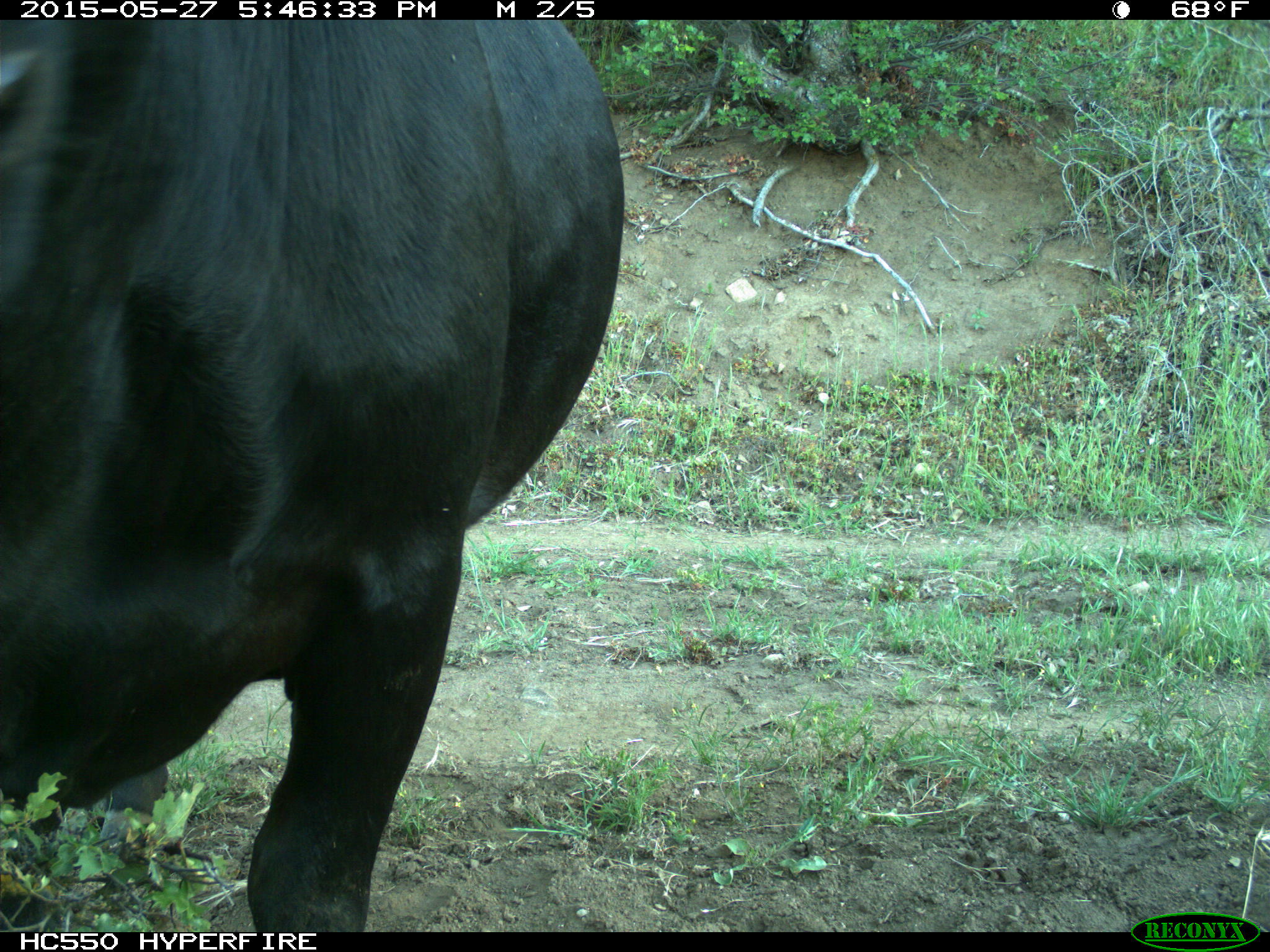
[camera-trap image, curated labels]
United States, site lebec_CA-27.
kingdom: Animalia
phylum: Chordata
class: Mammalia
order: Artiodactyla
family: Bovidae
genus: Bos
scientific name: Bos taurus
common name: domestic cow